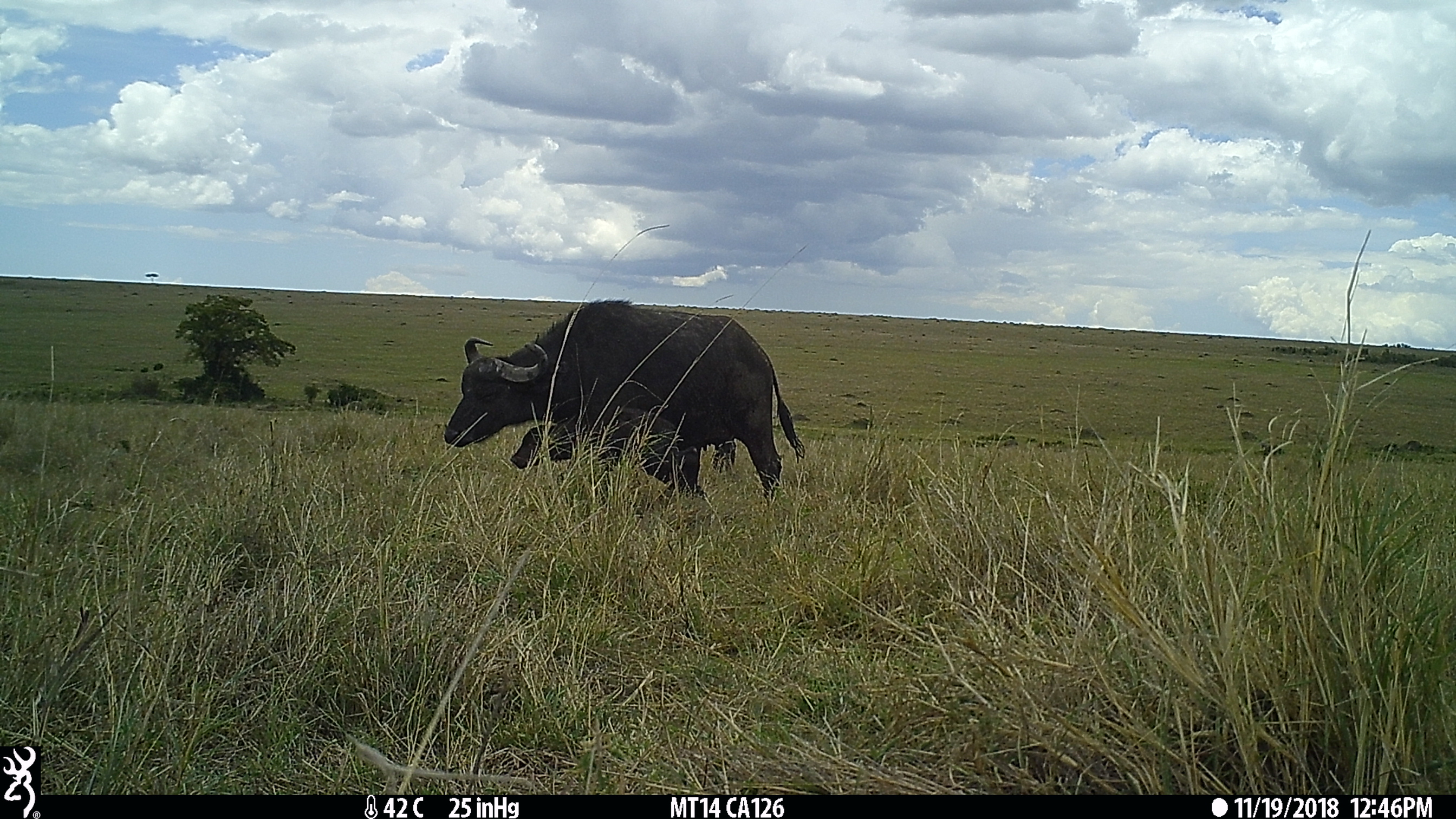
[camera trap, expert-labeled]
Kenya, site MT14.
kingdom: Animalia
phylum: Chordata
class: Mammalia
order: Artiodactyla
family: Bovidae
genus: Syncerus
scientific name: Syncerus caffer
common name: buffalo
Buffalo (Syncerus caffer).